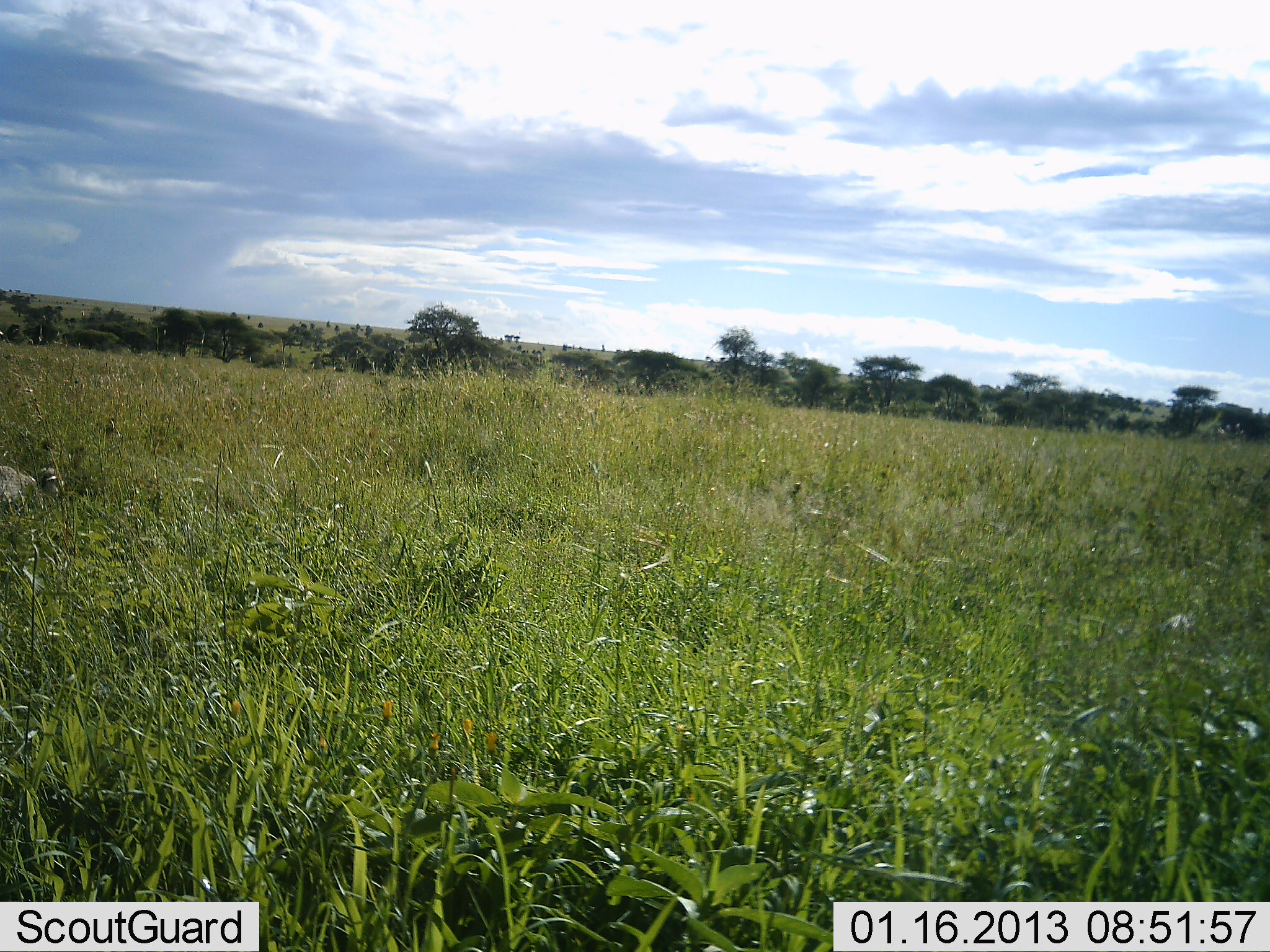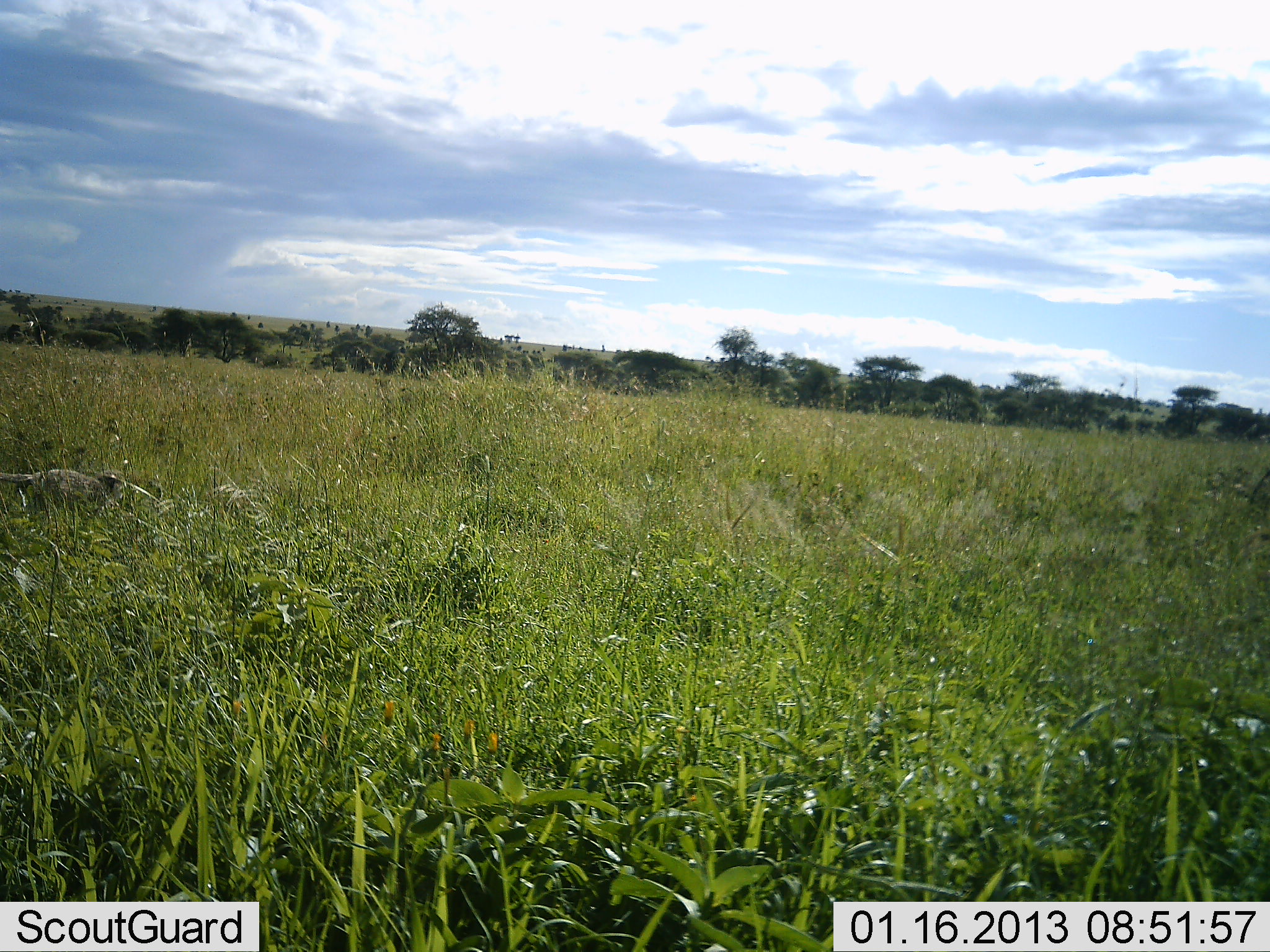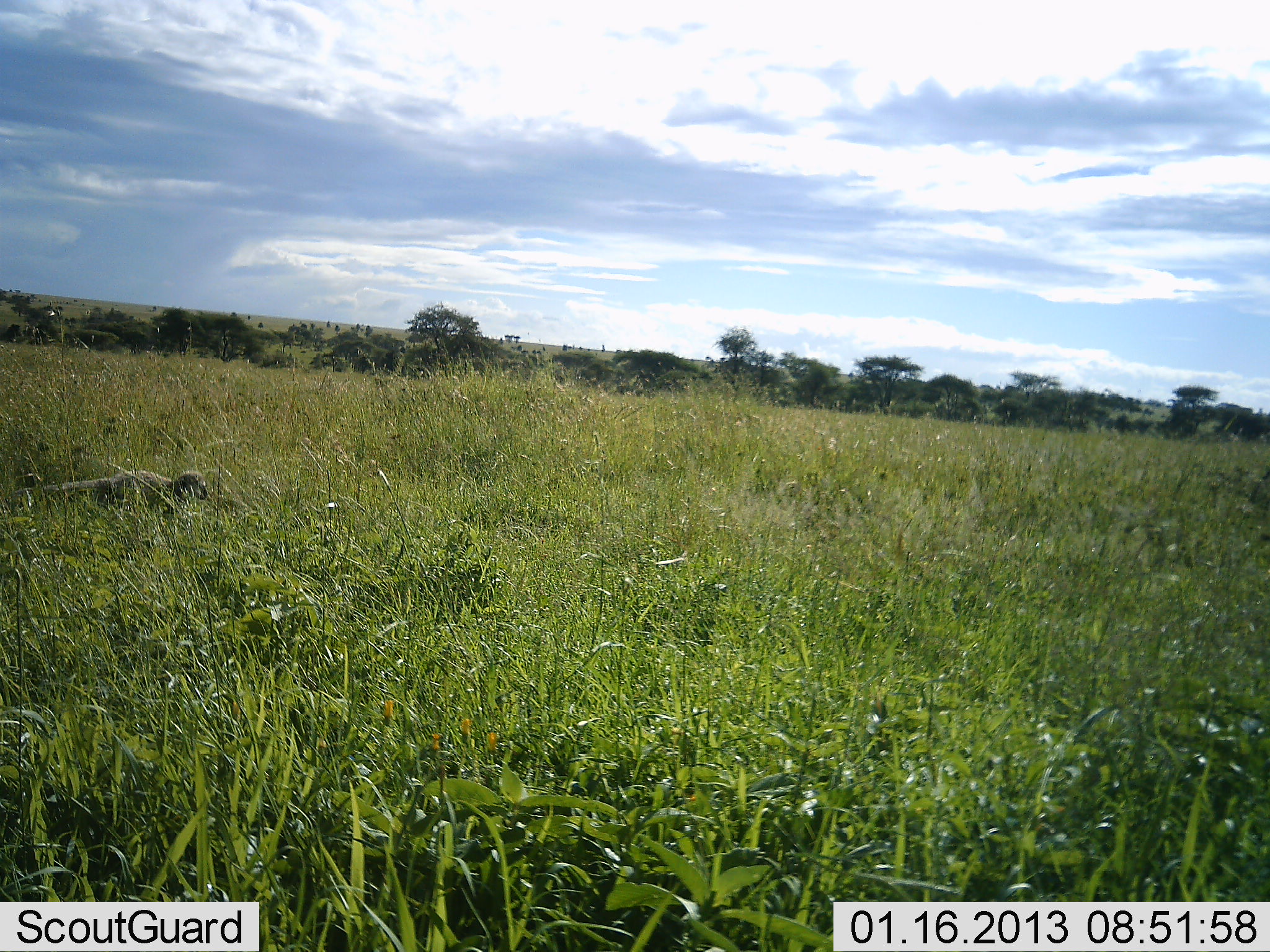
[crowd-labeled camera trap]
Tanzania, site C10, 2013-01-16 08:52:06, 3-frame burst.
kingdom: Animalia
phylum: Chordata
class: Mammalia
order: Primates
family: Cercopithecidae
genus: Chlorocebus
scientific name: Chlorocebus pygerythrus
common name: vervet monkey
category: monkeyvervet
Monkeyvervet (vervet monkey) (Chlorocebus pygerythrus), count 1. Behavior (volunteer vote fractions): standing 0%, resting 0%, moving 100%, interacting 0%. Young present (vote fraction): 0%. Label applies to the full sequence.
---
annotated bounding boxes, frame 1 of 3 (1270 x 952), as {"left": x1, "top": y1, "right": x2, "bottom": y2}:
animal: {"left": 0, "top": 454, "right": 62, "bottom": 528}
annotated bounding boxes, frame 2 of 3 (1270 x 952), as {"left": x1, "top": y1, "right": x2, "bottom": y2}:
animal: {"left": 0, "top": 464, "right": 128, "bottom": 530}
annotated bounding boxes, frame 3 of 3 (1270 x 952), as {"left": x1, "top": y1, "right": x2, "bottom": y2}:
animal: {"left": 35, "top": 467, "right": 211, "bottom": 523}